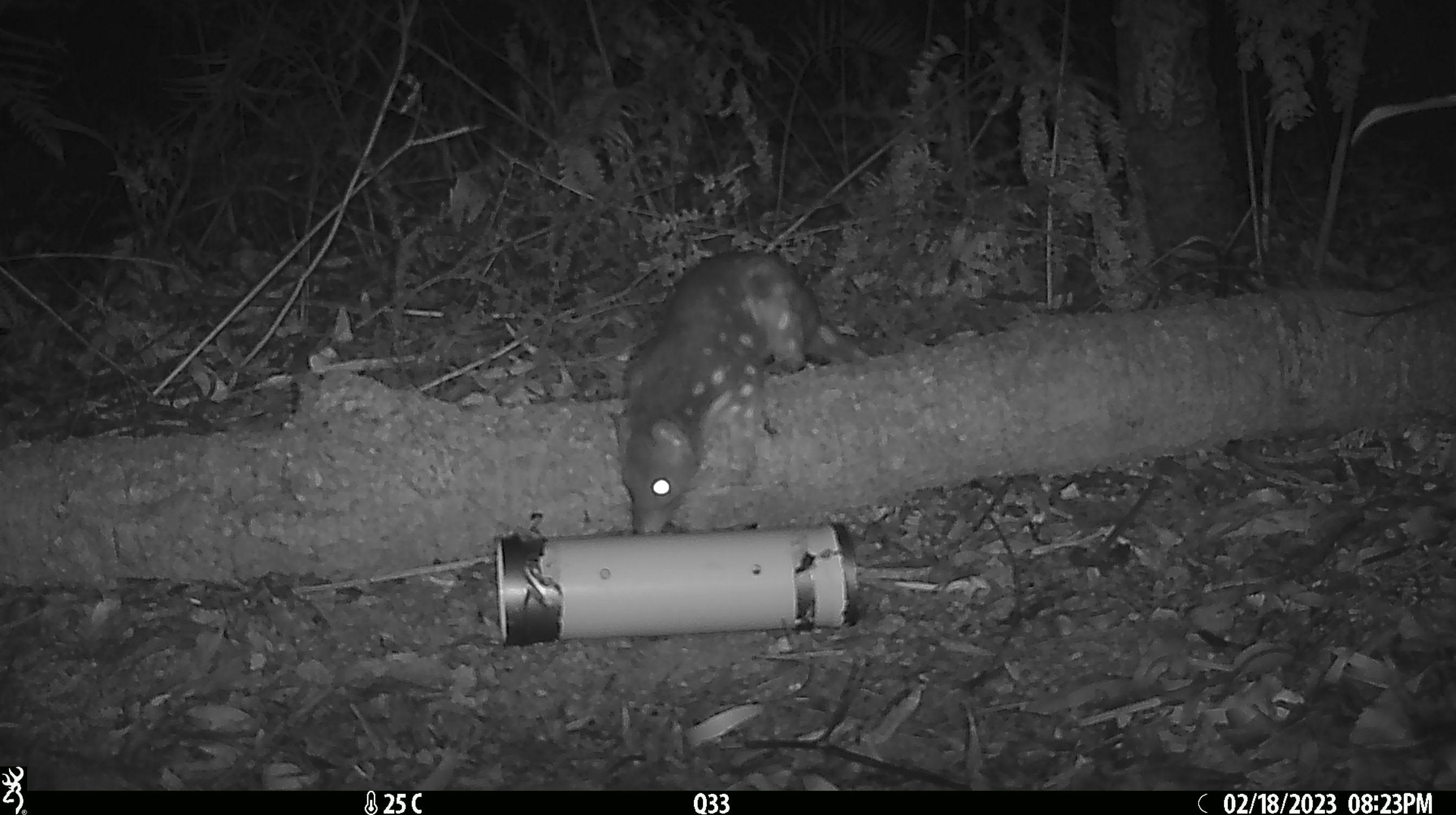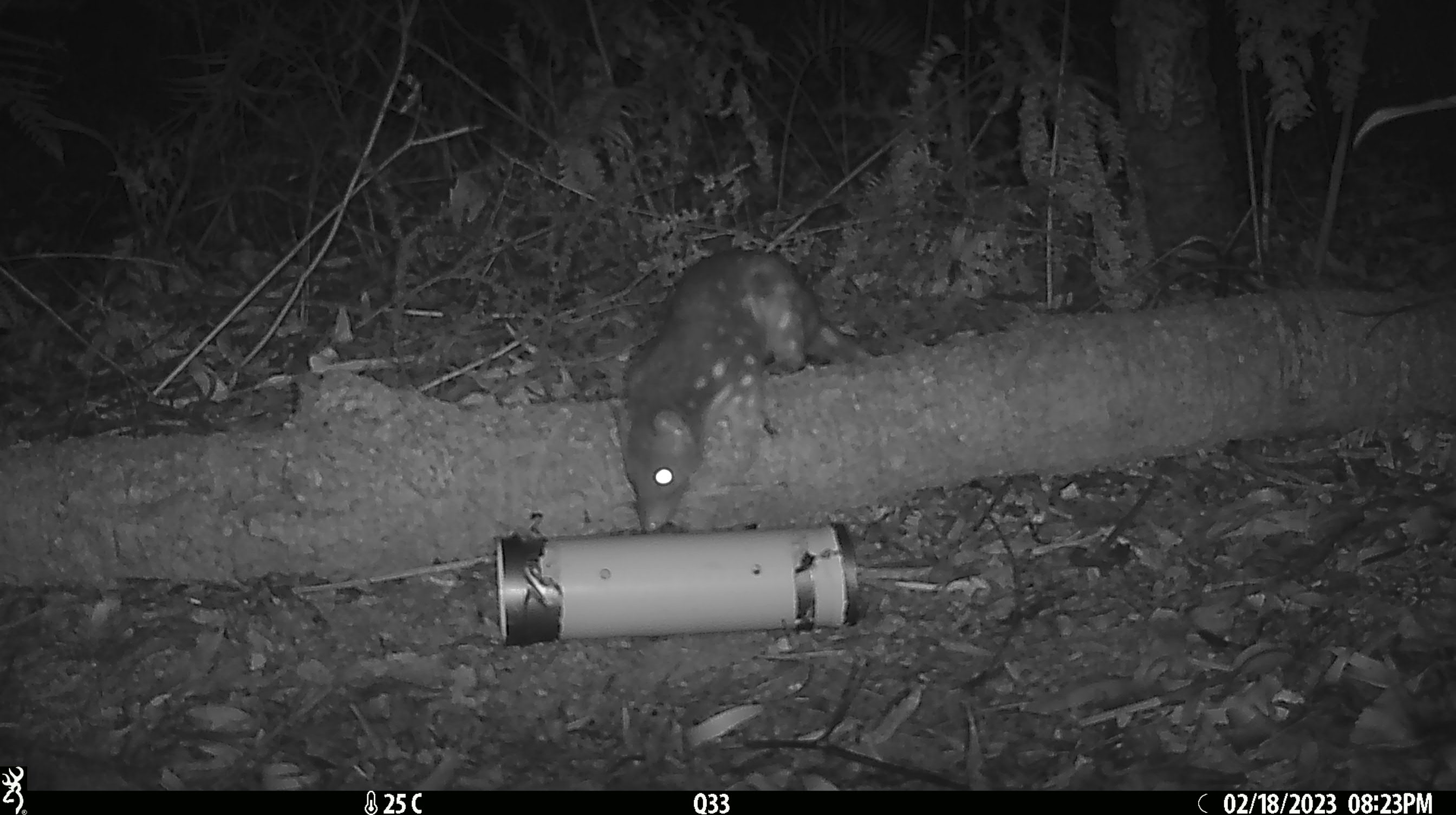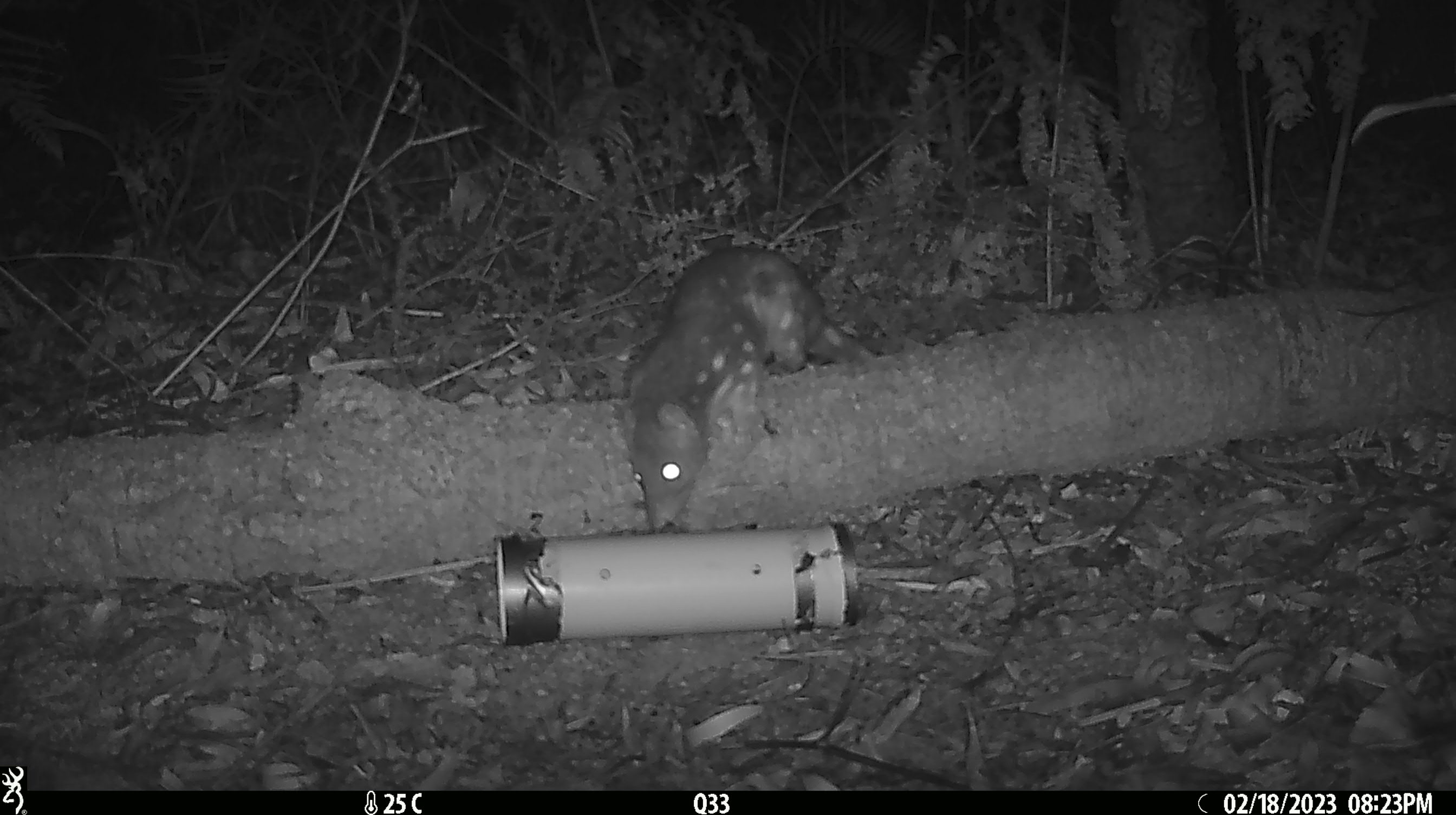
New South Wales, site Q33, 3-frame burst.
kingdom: Animalia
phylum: Chordata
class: Mammalia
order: Dasyuromorphia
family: Dasyuridae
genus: Dasyurus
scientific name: Dasyurus maculatus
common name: spotted-tailed quoll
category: quoll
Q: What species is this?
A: Quoll (spotted-tailed quoll) (Dasyurus maculatus).